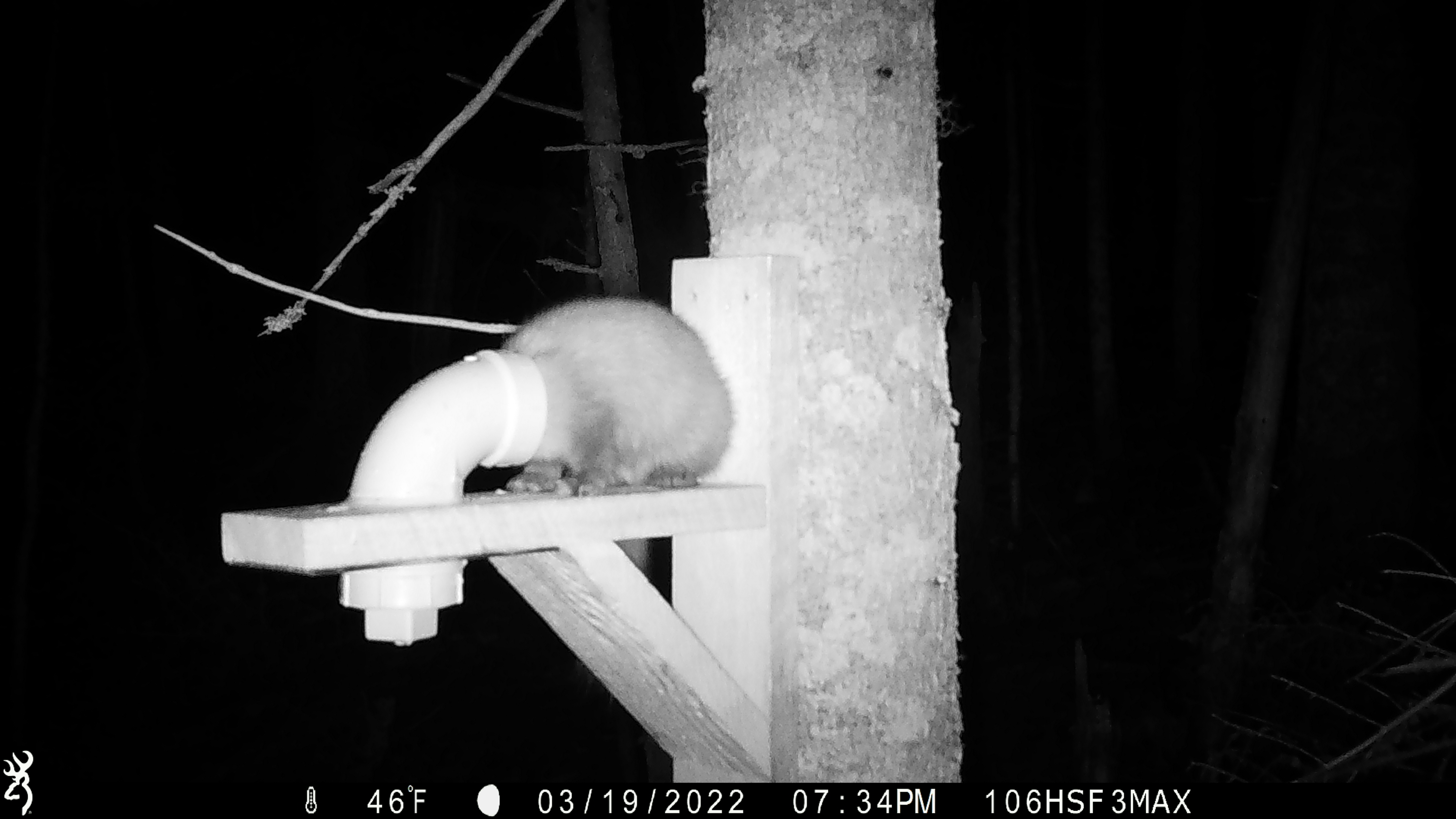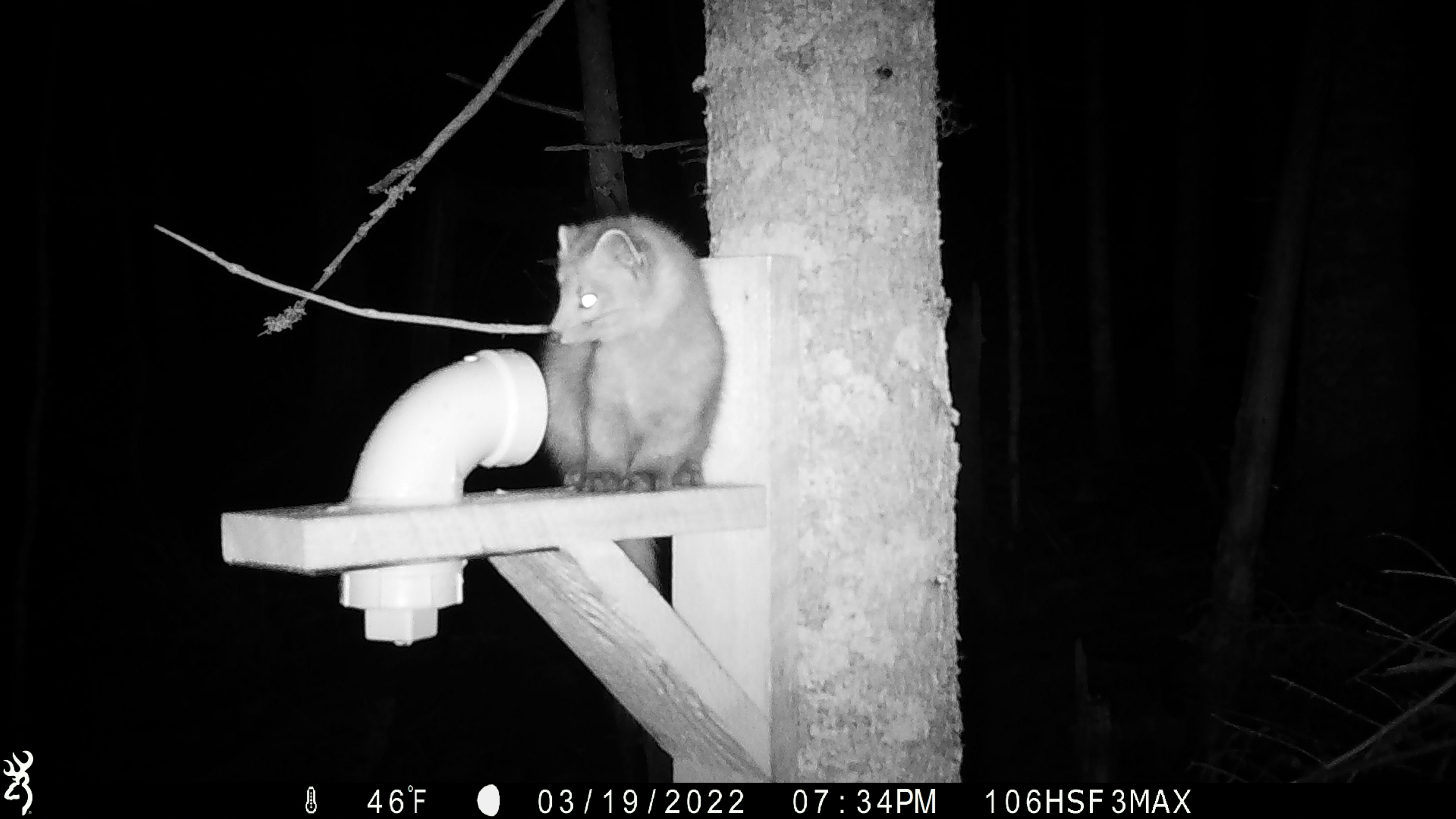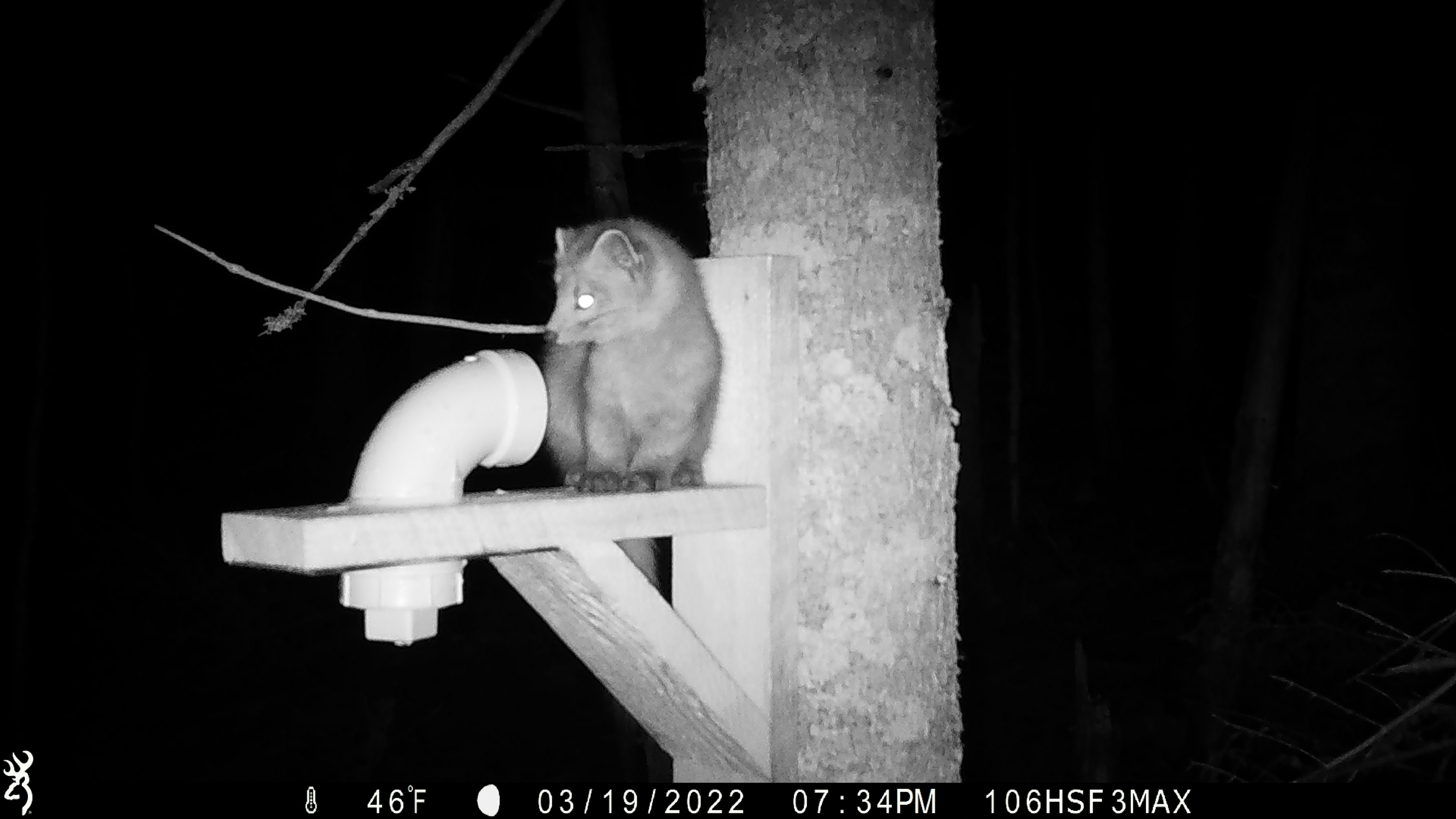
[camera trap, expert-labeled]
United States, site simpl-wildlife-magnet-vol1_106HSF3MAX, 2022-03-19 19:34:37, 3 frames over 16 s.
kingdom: Animalia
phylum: Chordata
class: Mammalia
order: Carnivora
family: Mustelidae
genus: Martes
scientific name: Martes americana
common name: american marten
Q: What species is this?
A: American marten (Martes americana).